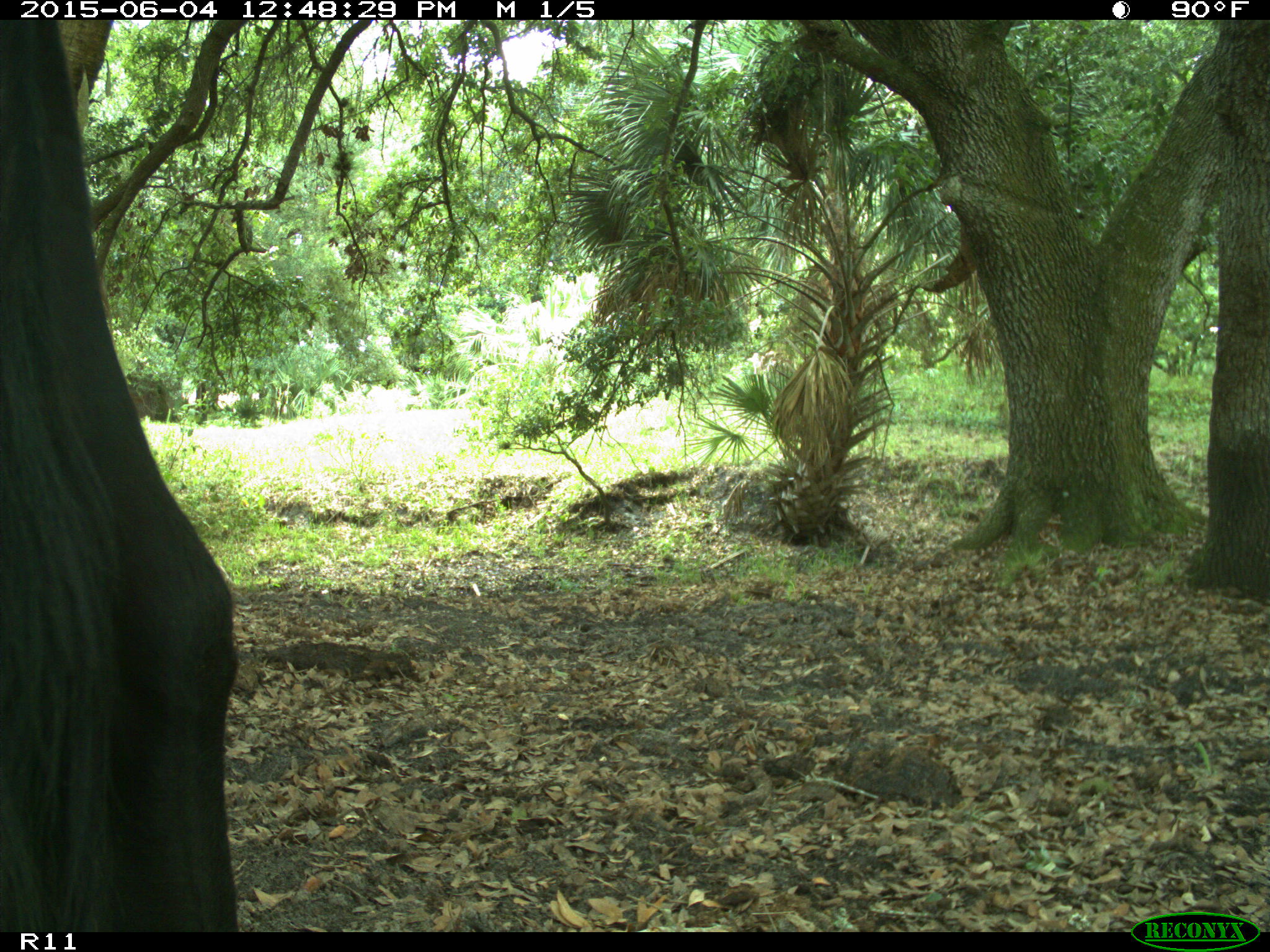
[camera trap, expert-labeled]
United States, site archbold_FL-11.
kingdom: Animalia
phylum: Chordata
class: Mammalia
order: Artiodactyla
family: Bovidae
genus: Bos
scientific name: Bos taurus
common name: domestic cow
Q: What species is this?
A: Bos taurus (domestic cow).